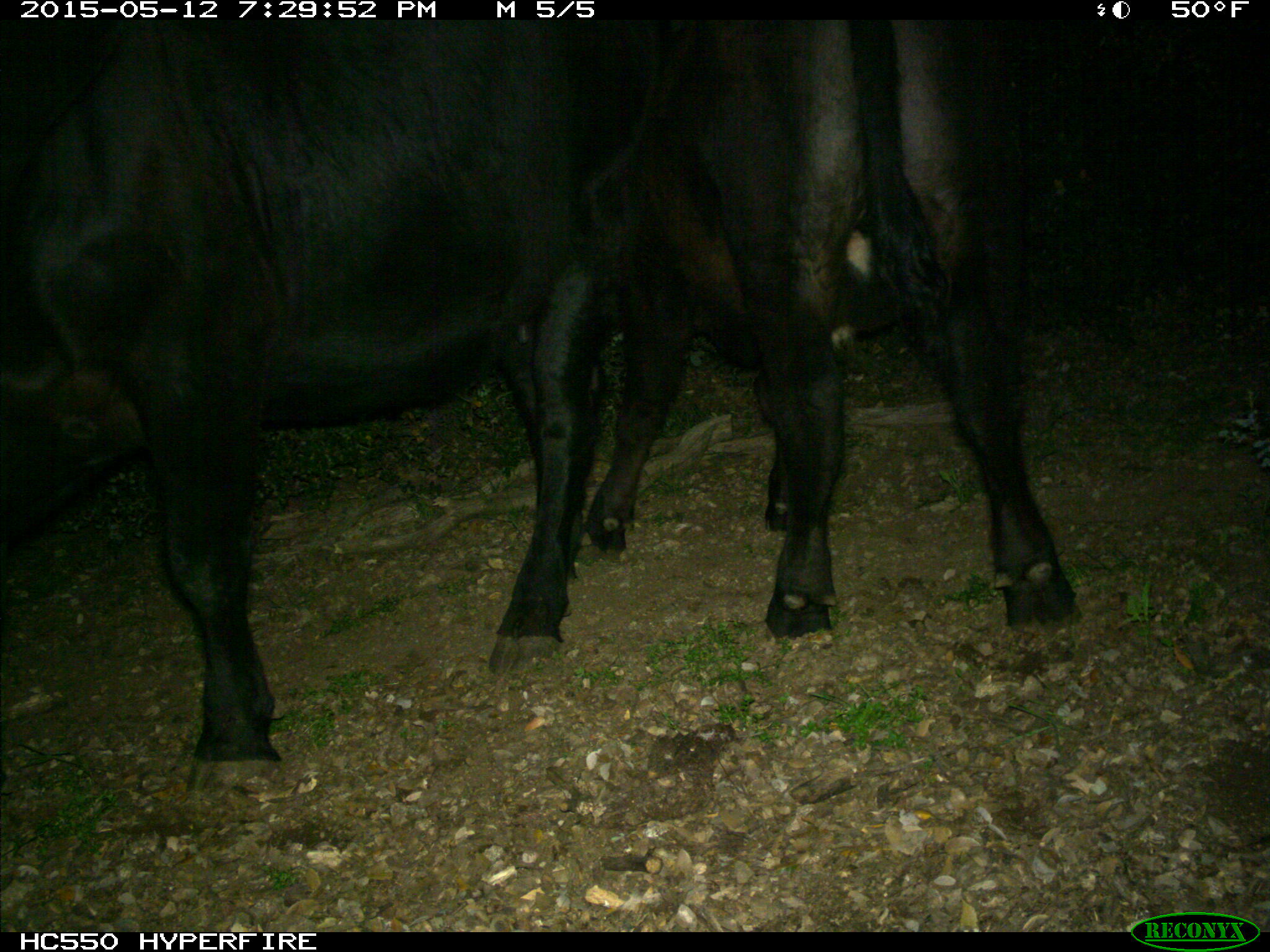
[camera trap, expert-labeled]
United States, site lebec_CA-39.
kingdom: Animalia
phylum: Chordata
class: Mammalia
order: Artiodactyla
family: Bovidae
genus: Bos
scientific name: Bos taurus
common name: domestic cow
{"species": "Bos taurus (domestic cow)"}